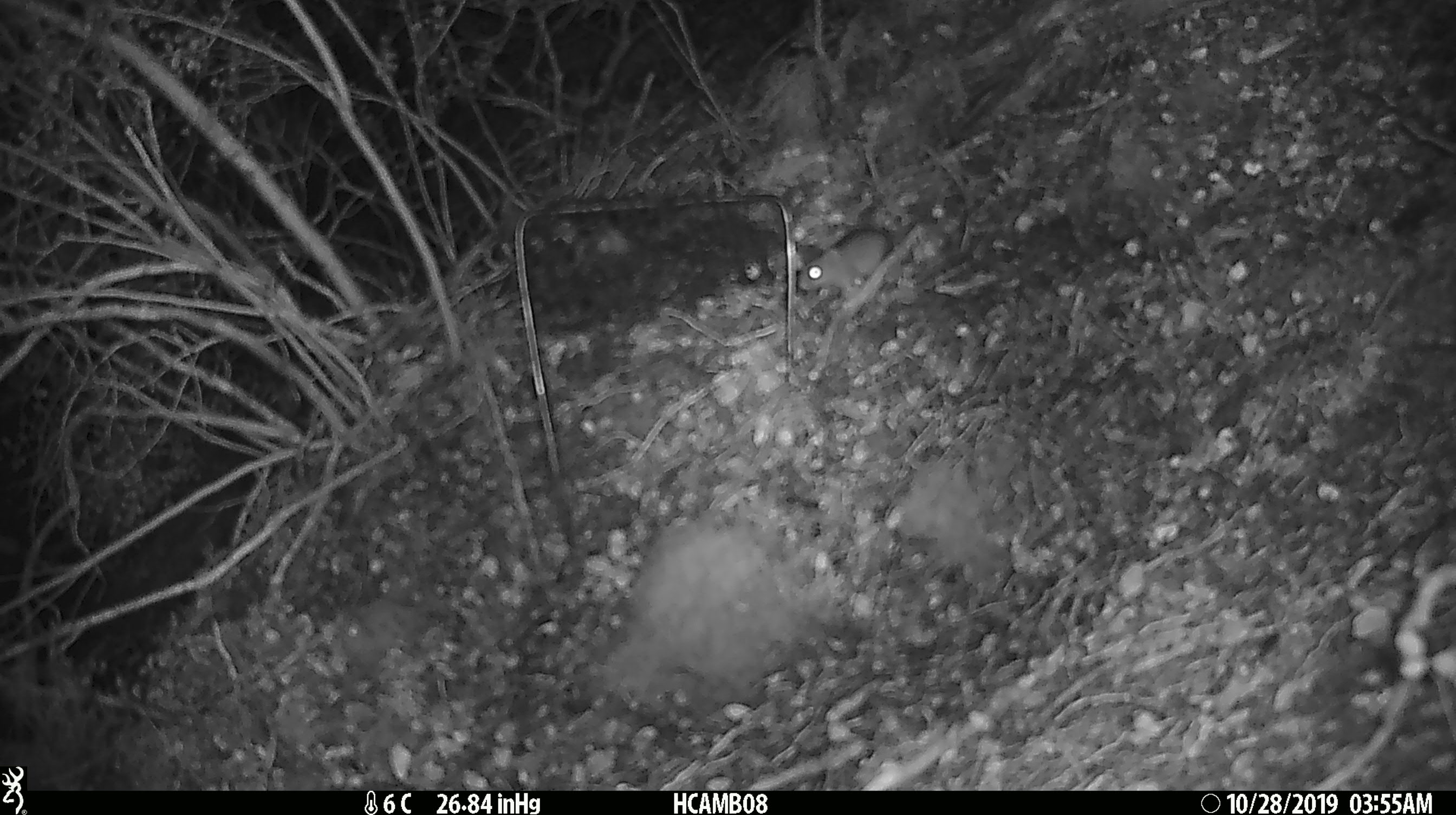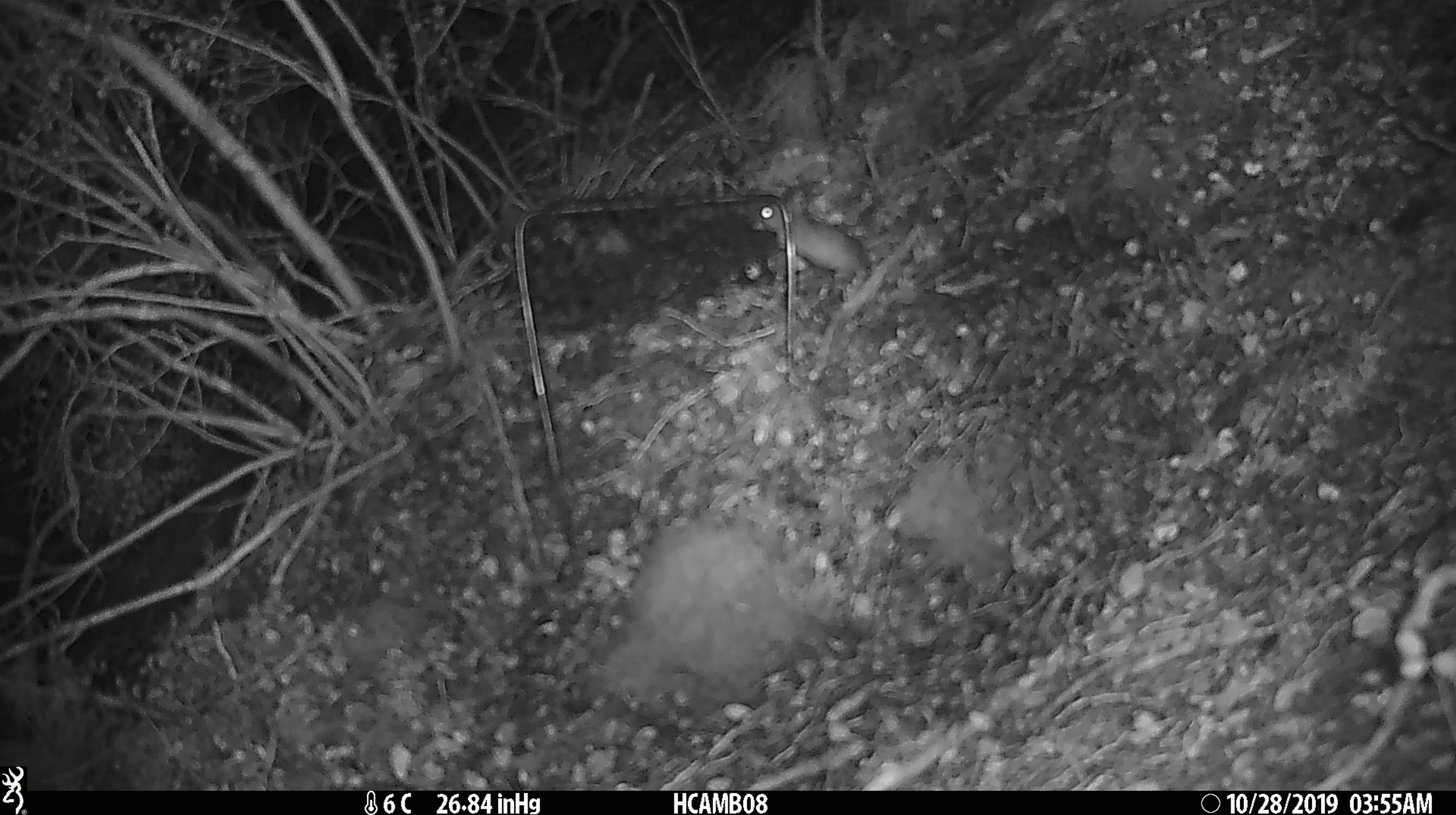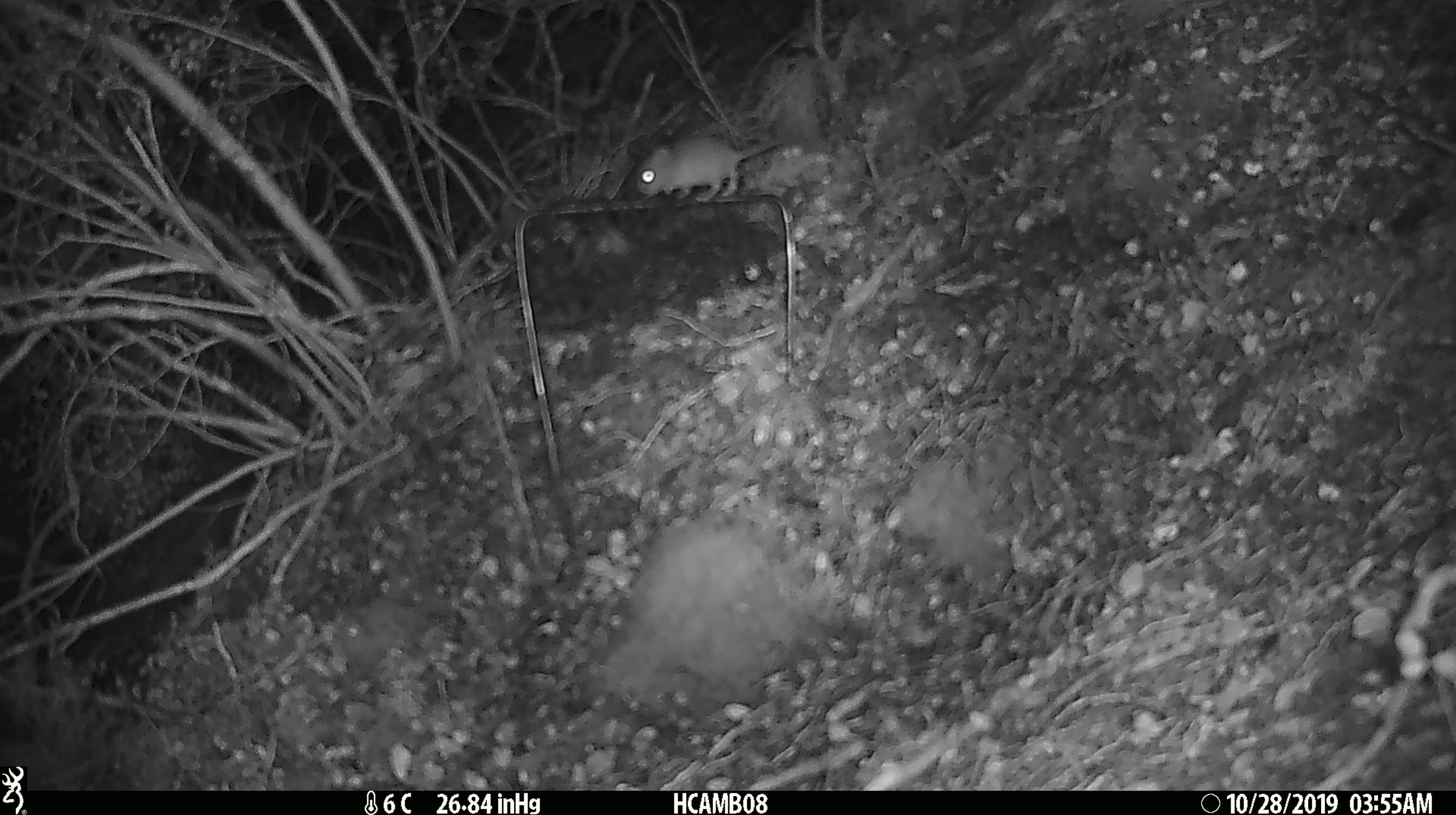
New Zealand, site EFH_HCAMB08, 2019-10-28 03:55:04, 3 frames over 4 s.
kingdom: Animalia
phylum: Chordata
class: Mammalia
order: Rodentia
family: Muridae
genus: Mus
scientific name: Mus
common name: mouse